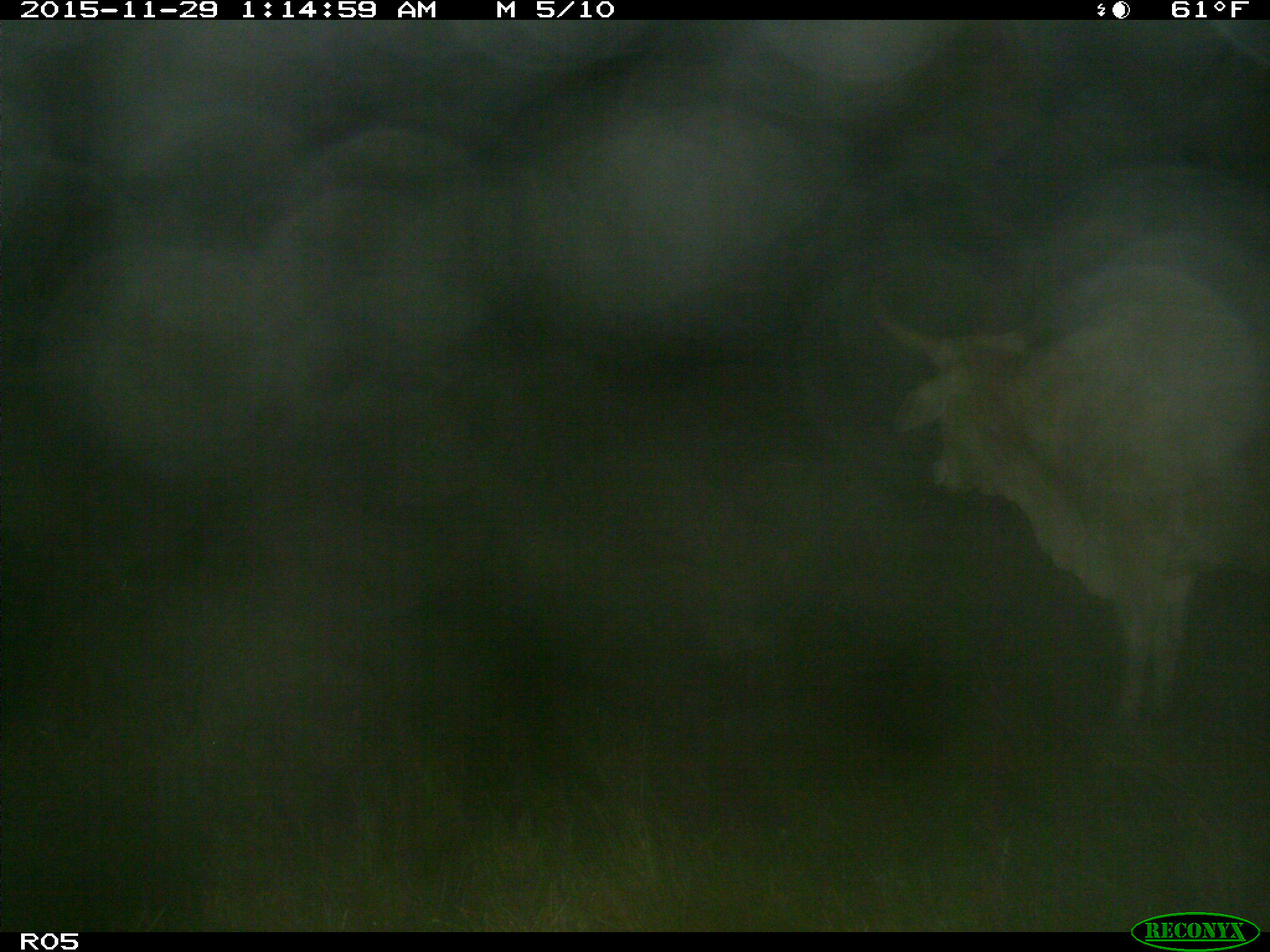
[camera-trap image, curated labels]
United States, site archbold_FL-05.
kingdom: Animalia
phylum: Chordata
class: Mammalia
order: Artiodactyla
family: Bovidae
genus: Bos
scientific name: Bos taurus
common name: domestic cow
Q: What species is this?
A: Bos taurus (domestic cow).